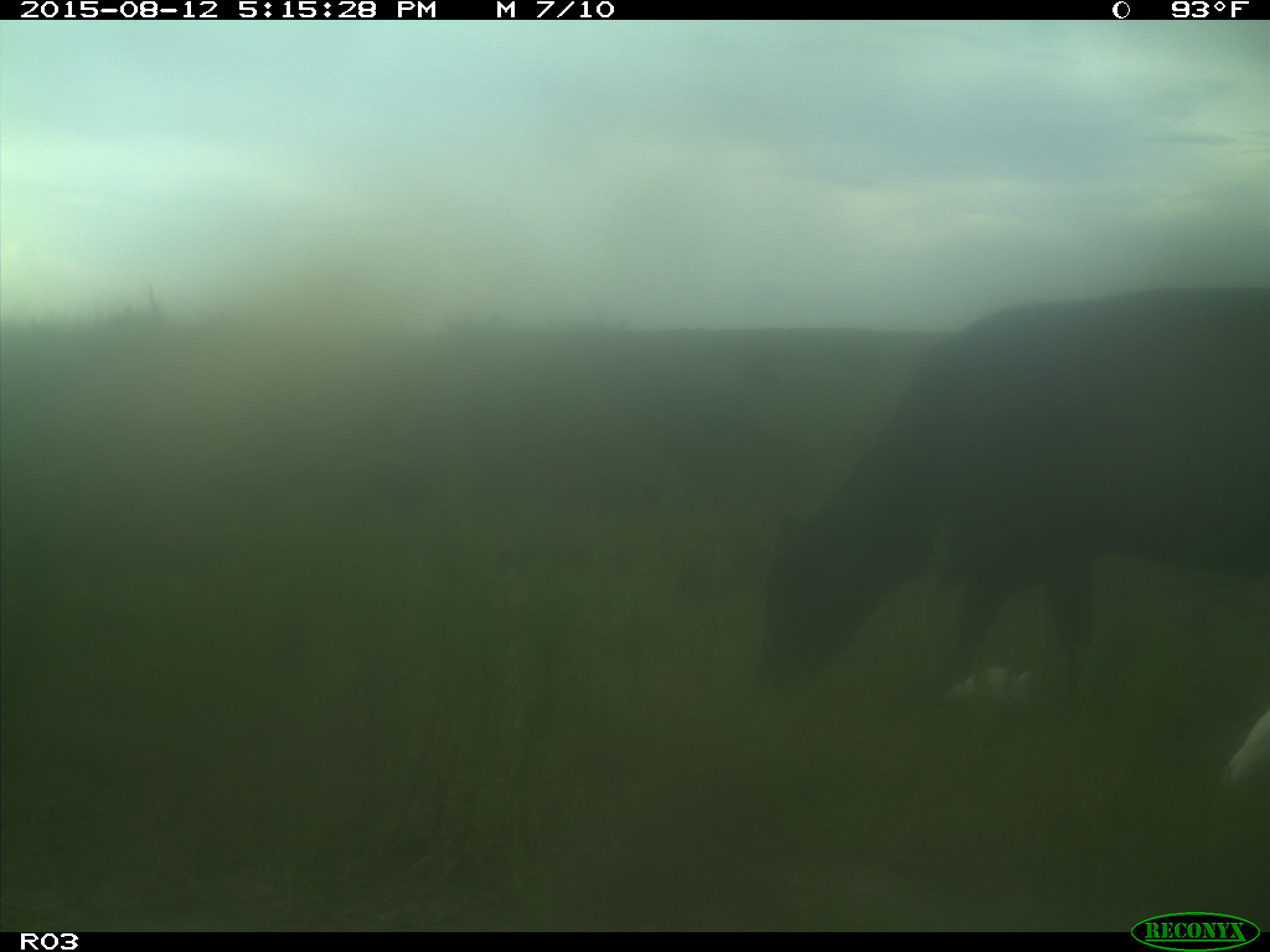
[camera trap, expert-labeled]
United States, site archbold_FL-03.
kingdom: Animalia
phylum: Chordata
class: Mammalia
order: Artiodactyla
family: Bovidae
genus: Bos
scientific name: Bos taurus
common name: domestic cow